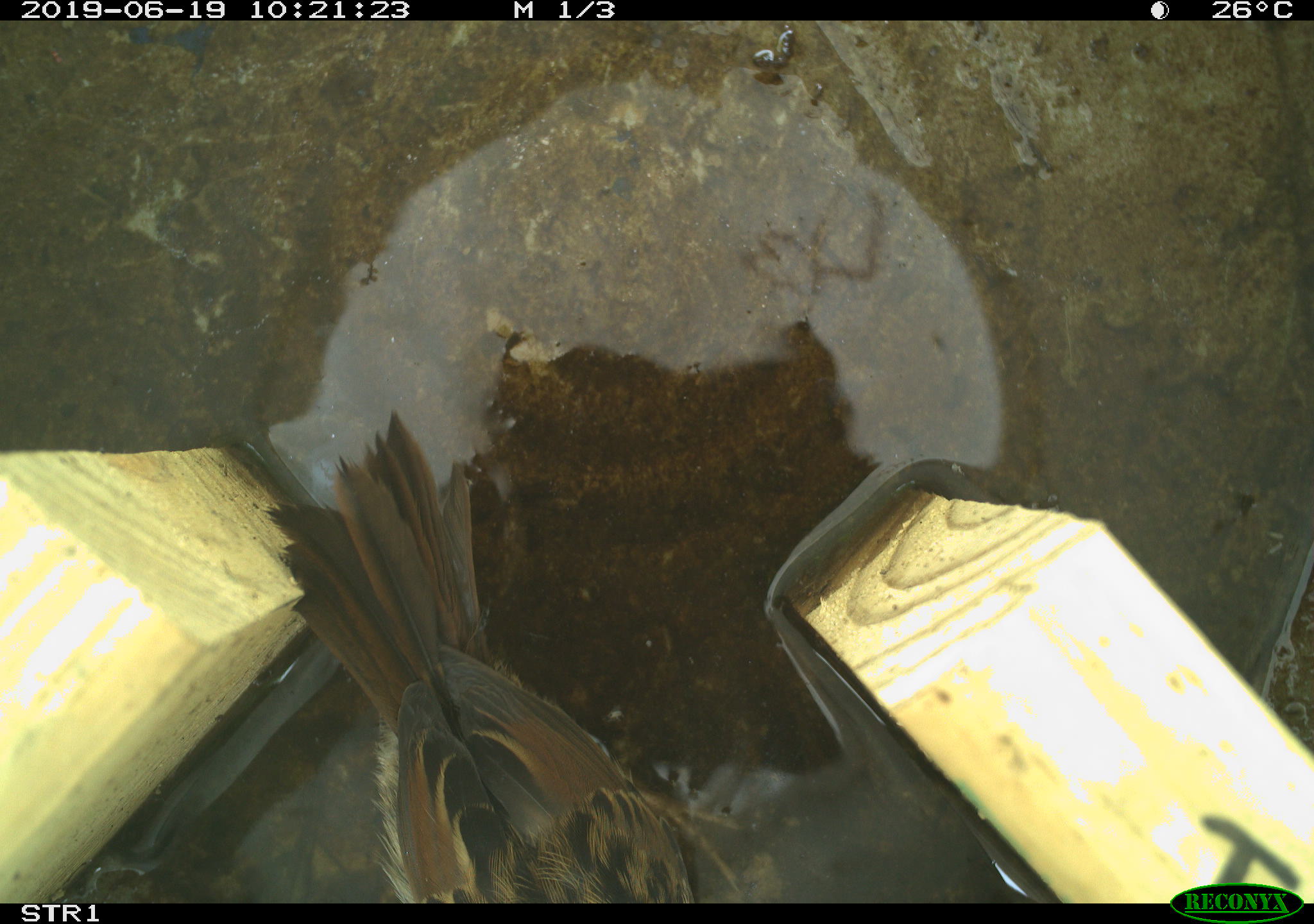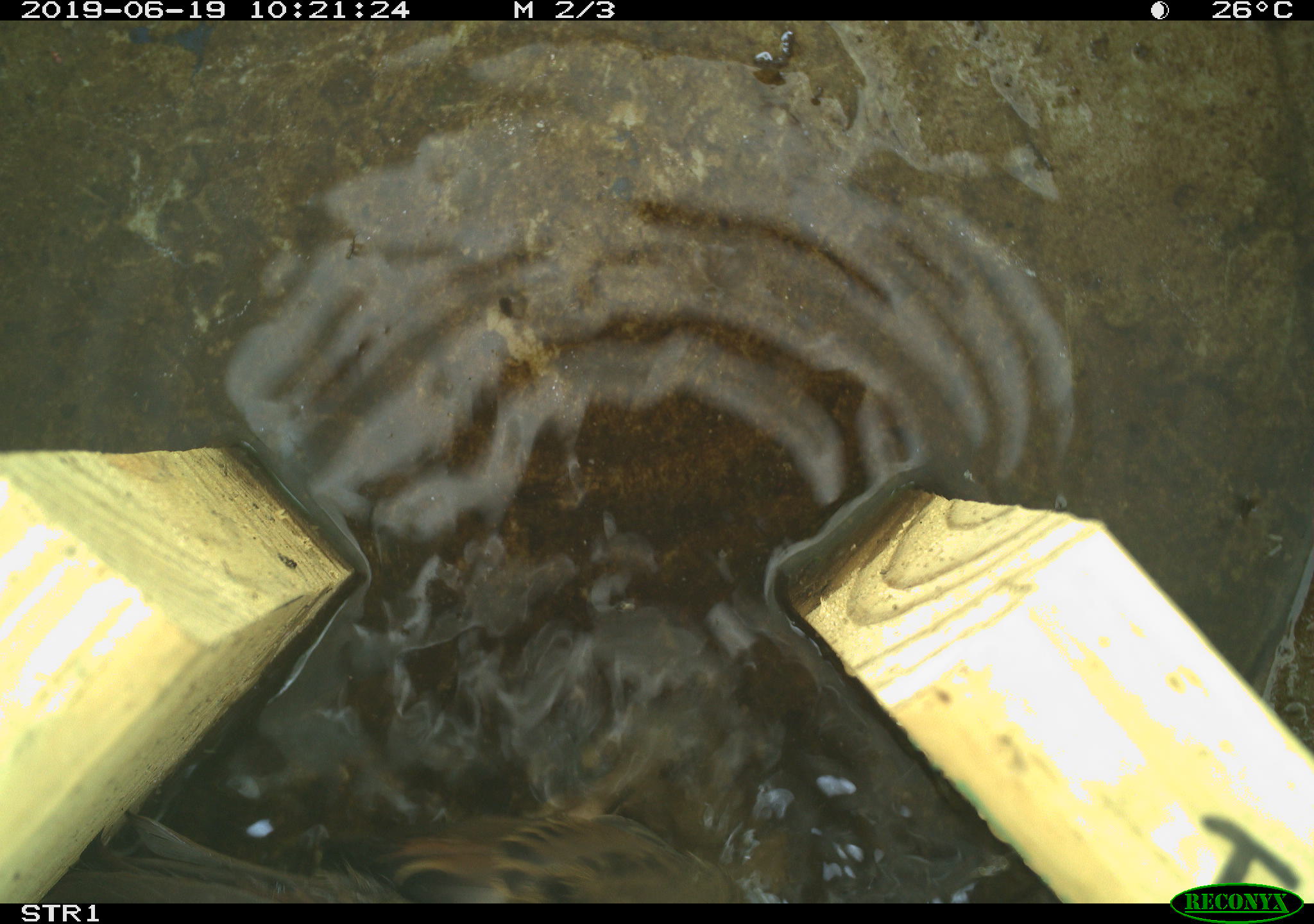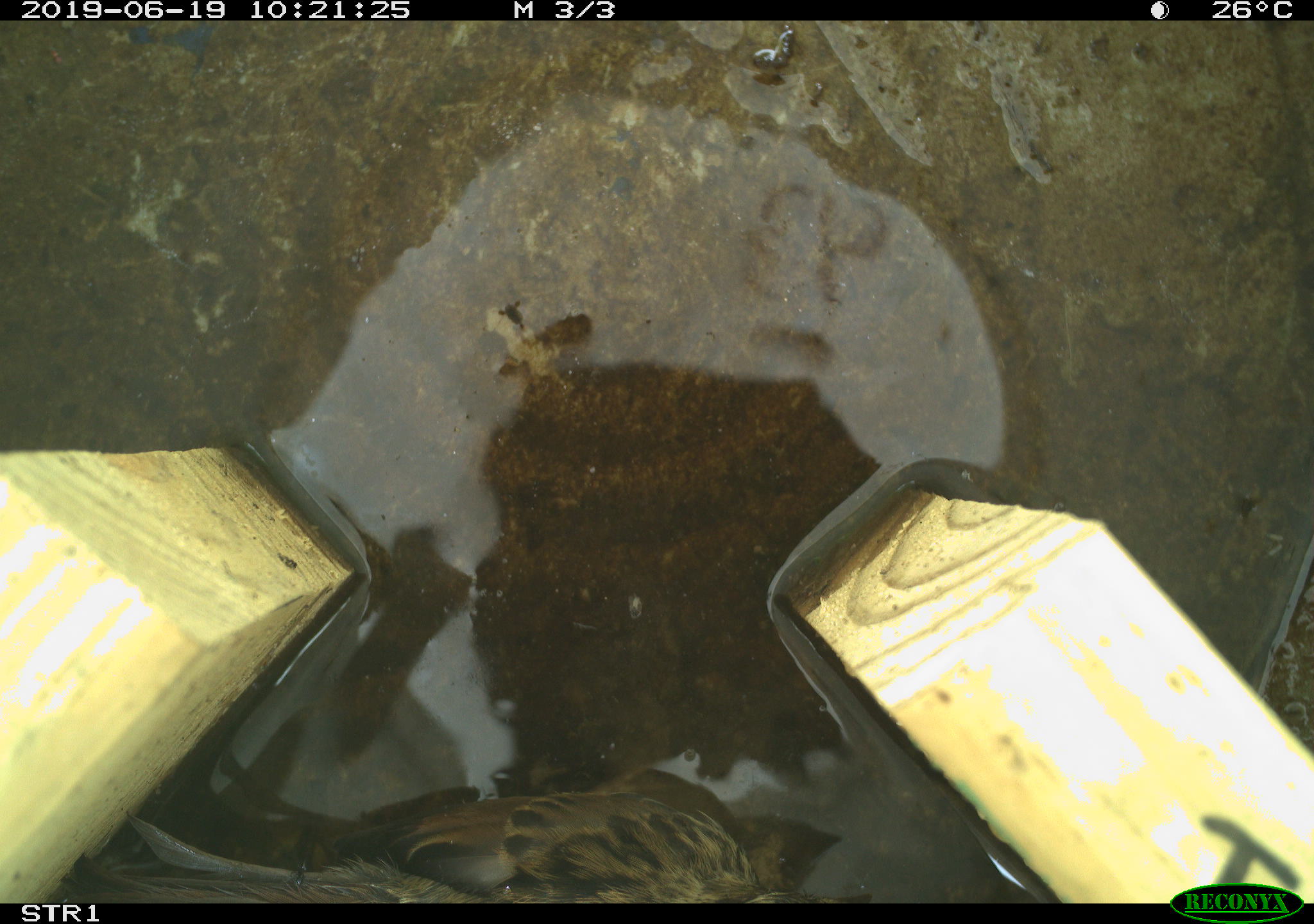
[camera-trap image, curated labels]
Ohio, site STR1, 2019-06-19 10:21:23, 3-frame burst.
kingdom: Animalia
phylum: Chordata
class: Aves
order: Passeriformes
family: Passerellidae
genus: Melospiza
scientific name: Melospiza melodia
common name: song sparrow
Song sparrow (Melospiza melodia).